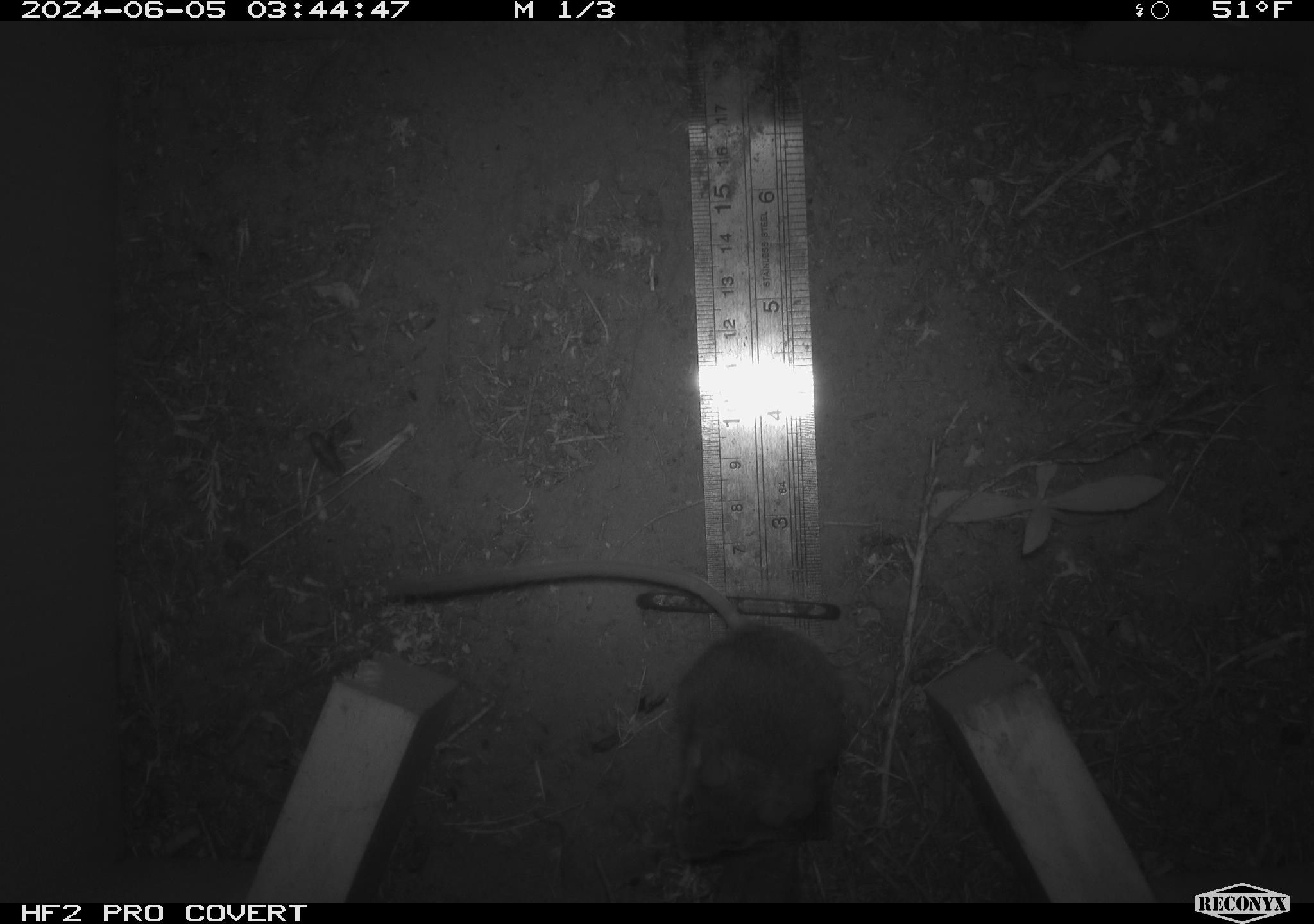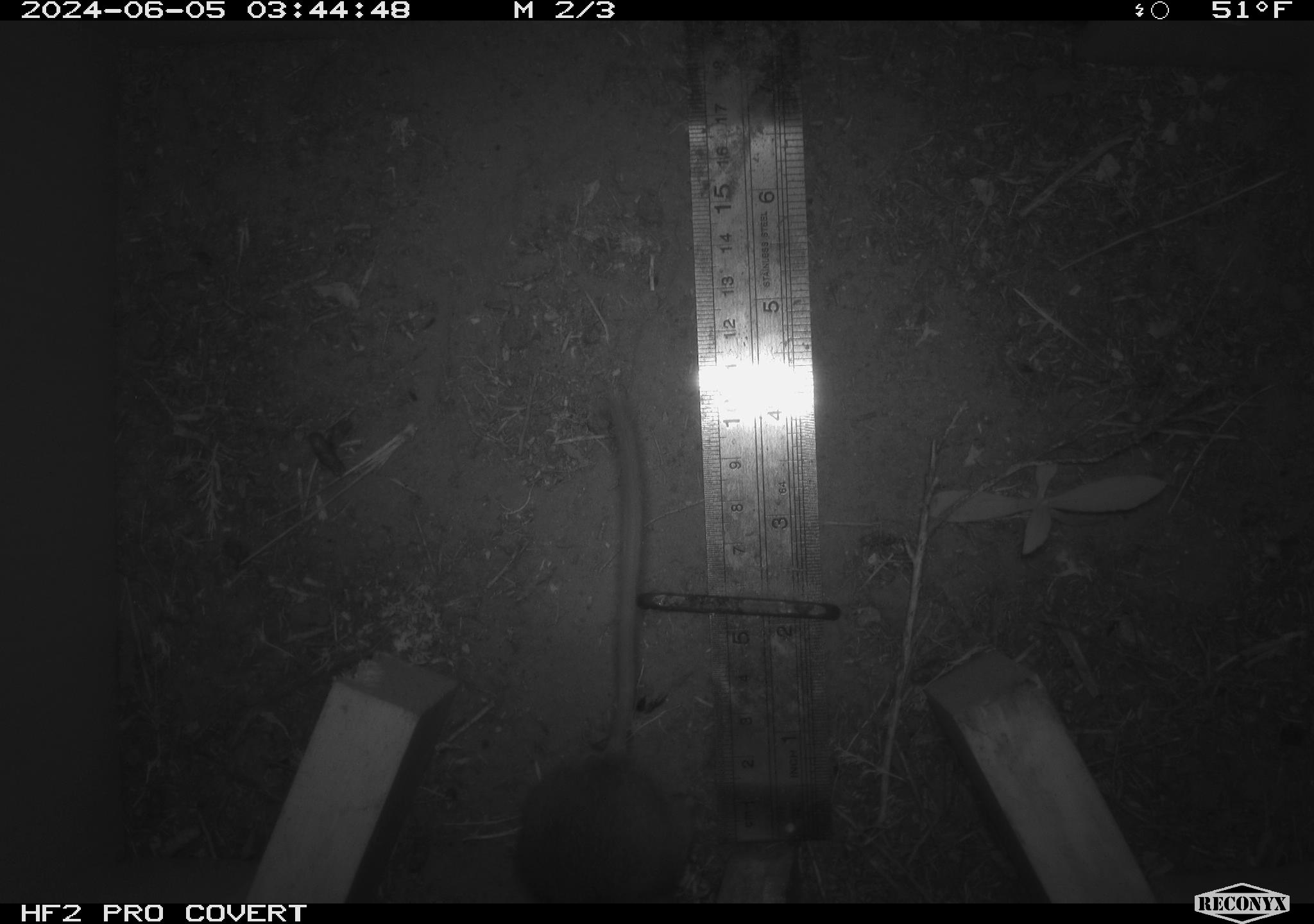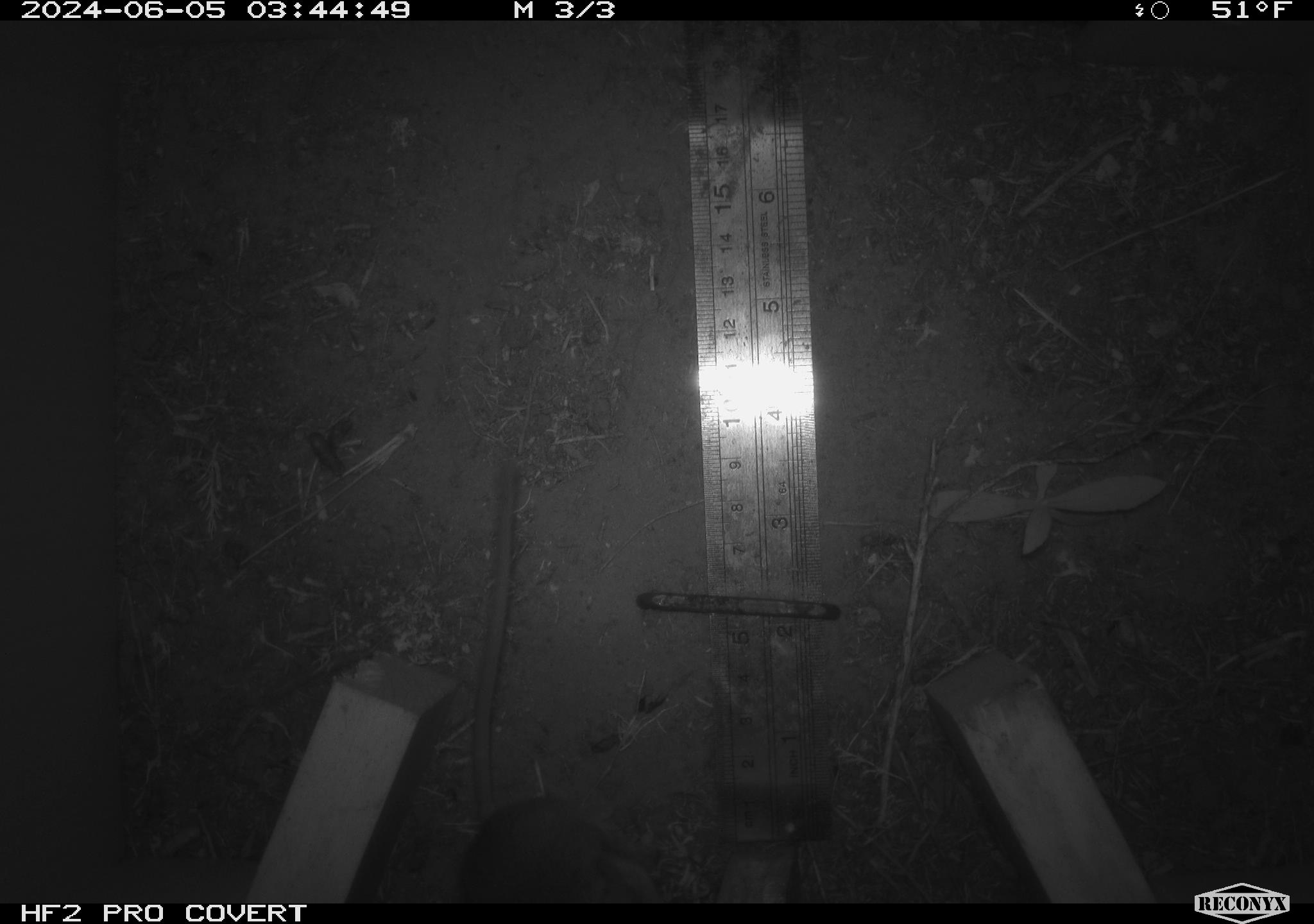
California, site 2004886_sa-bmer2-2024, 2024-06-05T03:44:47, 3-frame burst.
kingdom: Animalia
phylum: Chordata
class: Mammalia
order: Rodentia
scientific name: Rodentia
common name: mouse species